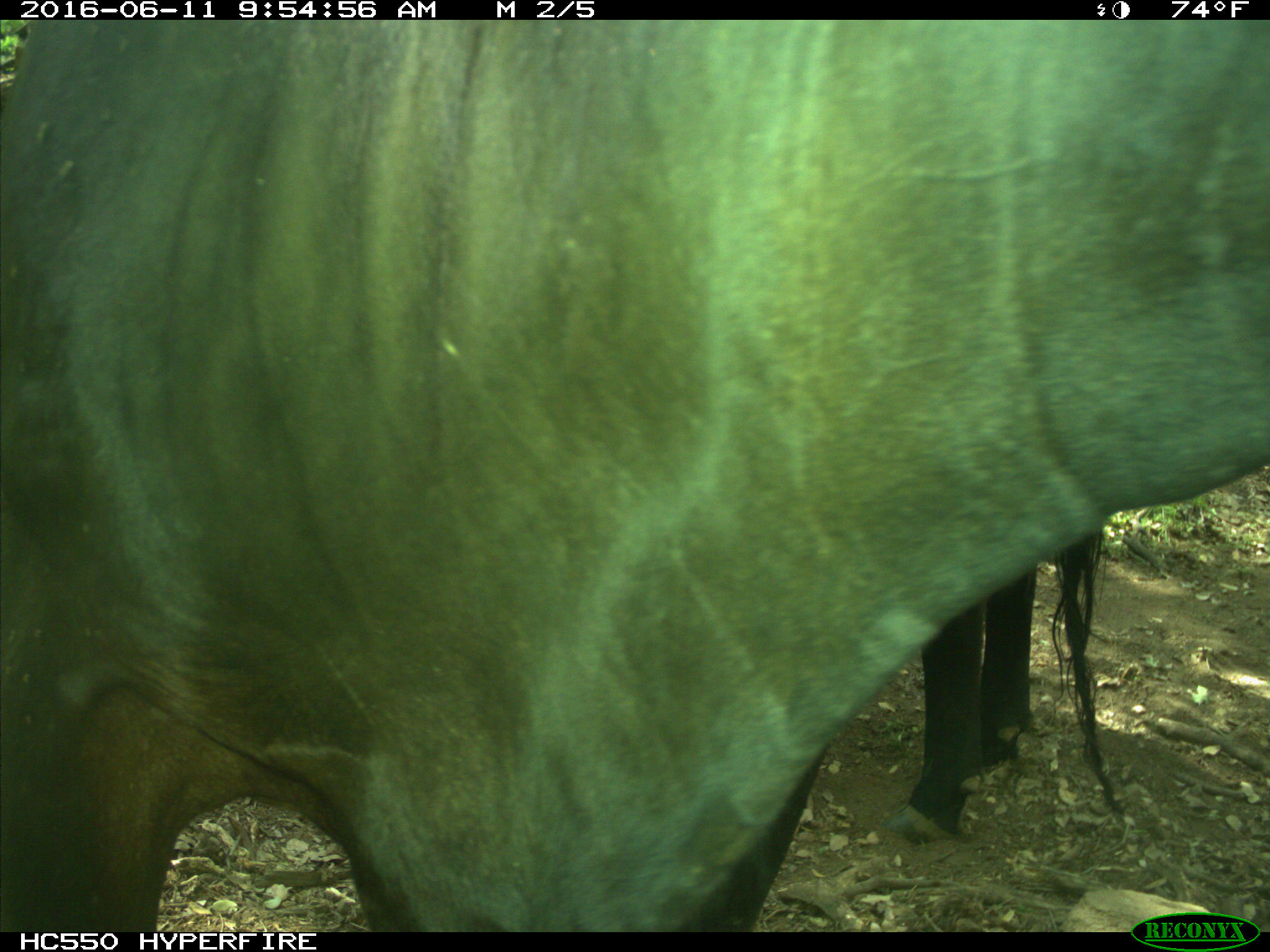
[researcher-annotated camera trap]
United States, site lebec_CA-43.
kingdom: Animalia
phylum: Chordata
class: Mammalia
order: Artiodactyla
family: Bovidae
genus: Bos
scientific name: Bos taurus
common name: domestic cow